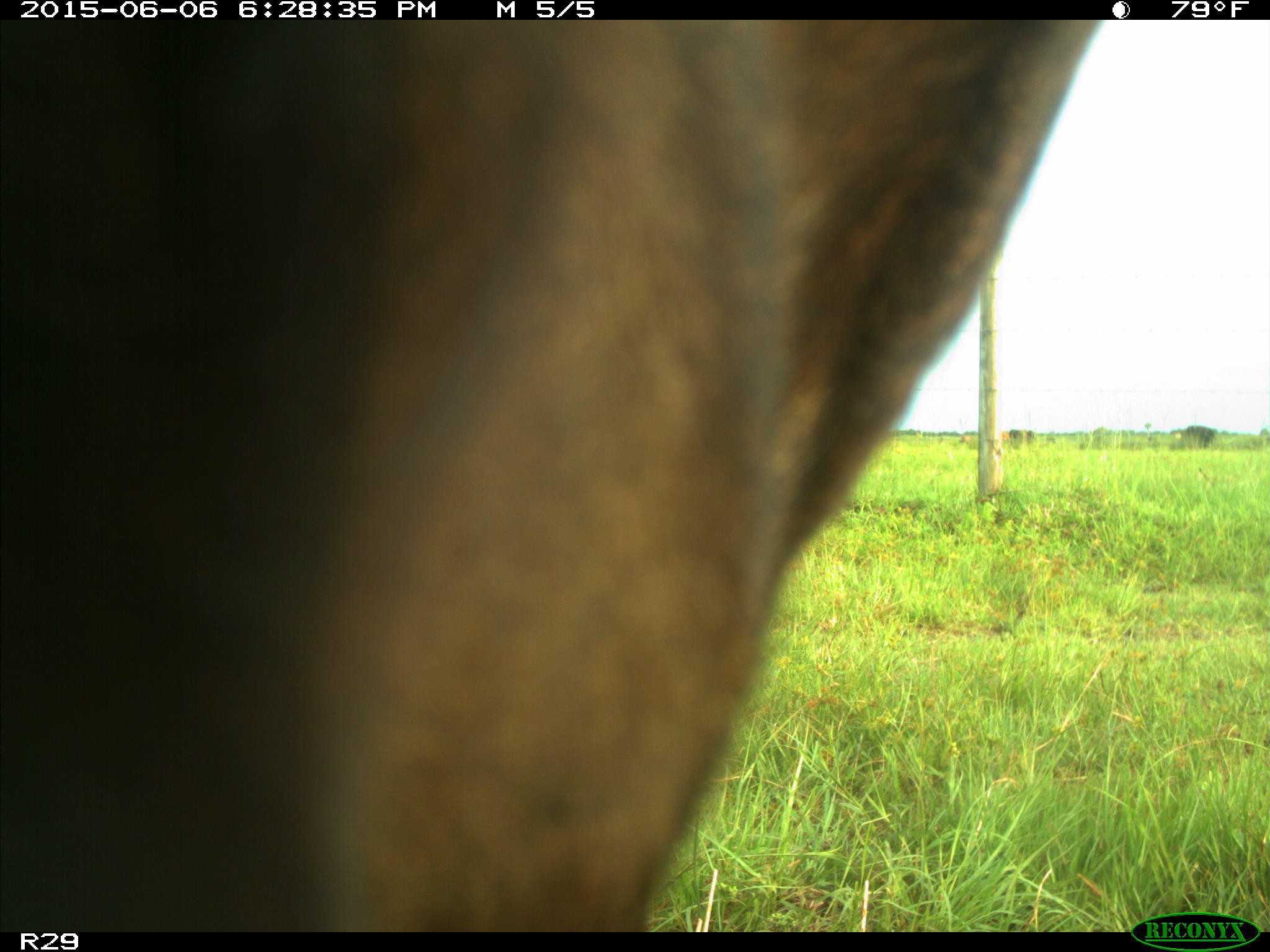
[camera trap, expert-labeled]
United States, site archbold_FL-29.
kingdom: Animalia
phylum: Chordata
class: Mammalia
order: Artiodactyla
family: Bovidae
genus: Bos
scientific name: Bos taurus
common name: domestic cow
Bos taurus (domestic cow).